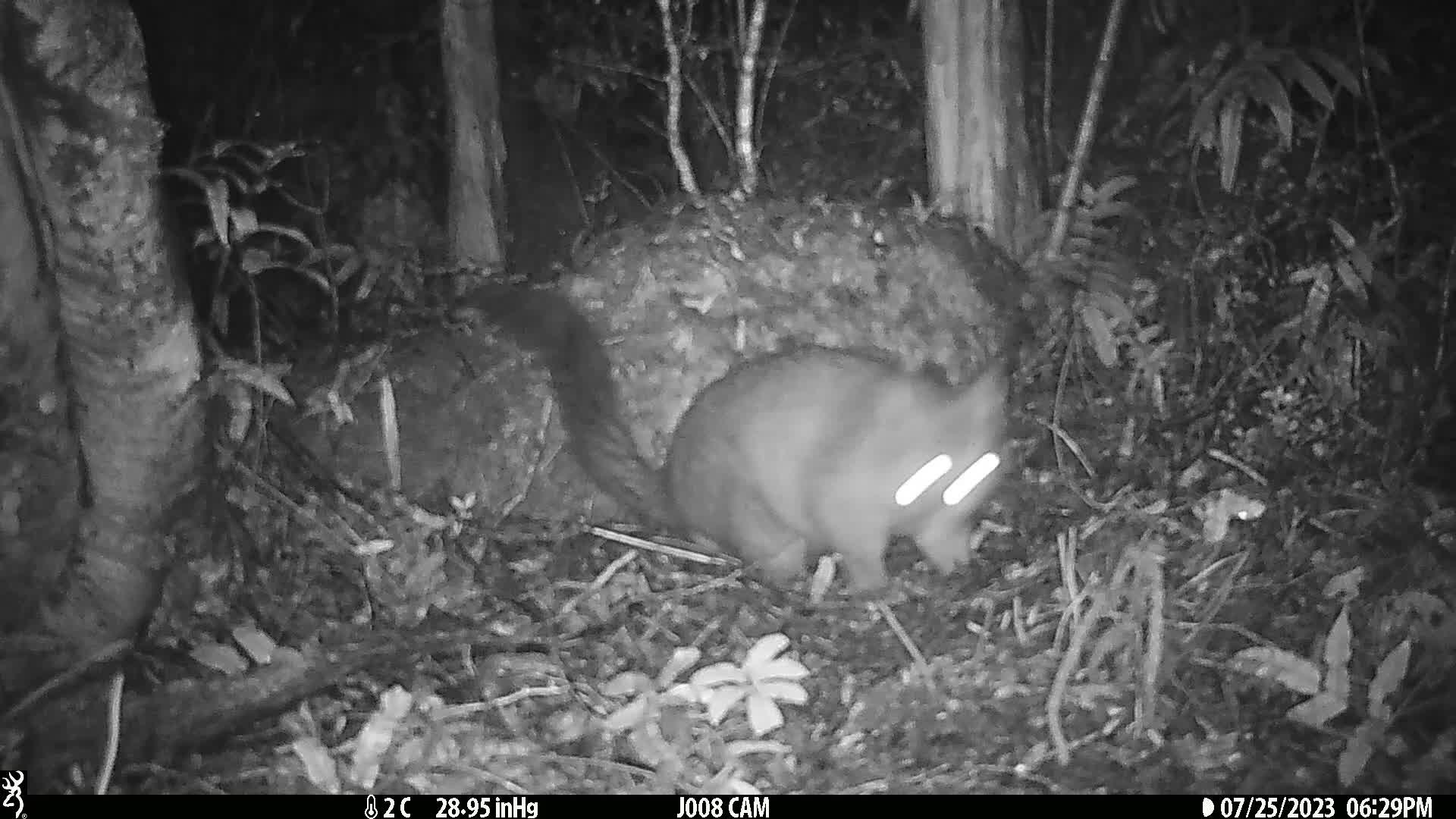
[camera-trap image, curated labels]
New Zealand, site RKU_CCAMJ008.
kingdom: Animalia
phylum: Chordata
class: Mammalia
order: Diprotodontia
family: Phalangeridae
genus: Trichosurus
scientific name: Trichosurus vulpecula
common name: common brushtail possum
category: possum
Possum (common brushtail possum) (Trichosurus vulpecula).